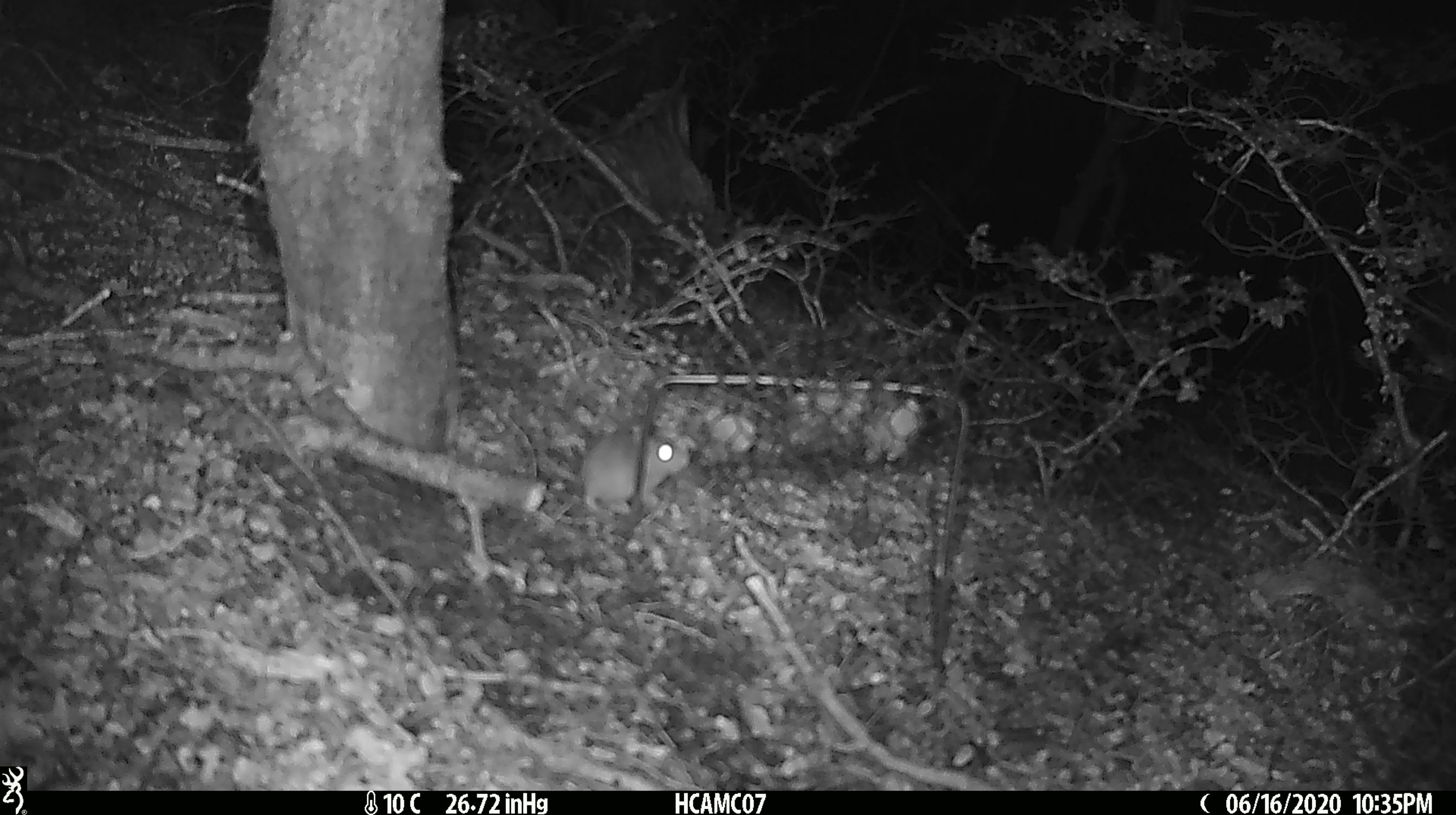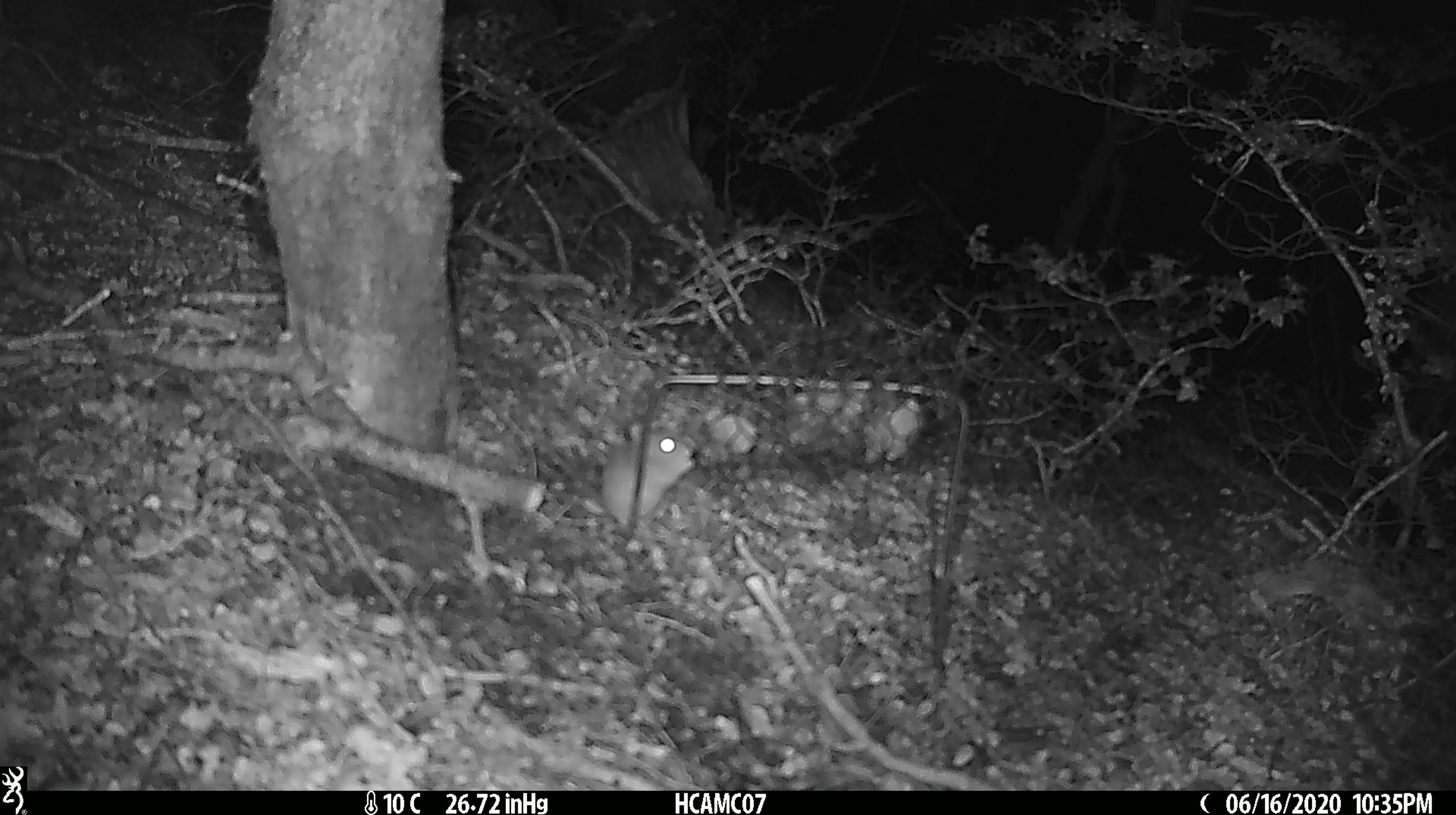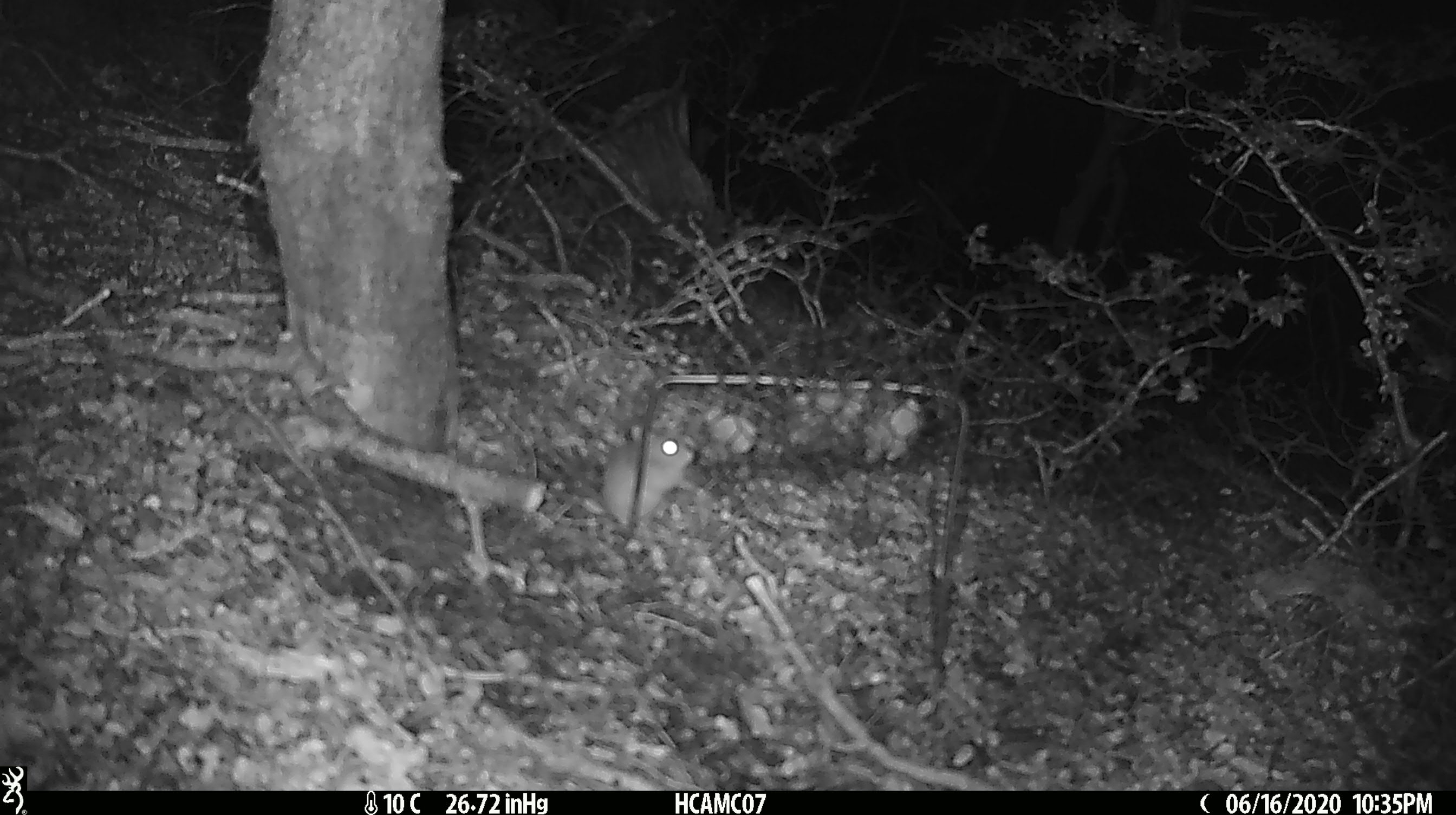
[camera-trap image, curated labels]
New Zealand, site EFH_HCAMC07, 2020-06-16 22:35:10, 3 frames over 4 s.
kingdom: Animalia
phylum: Chordata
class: Mammalia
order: Rodentia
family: Muridae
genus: Mus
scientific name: Mus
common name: mouse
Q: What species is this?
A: Mouse (Mus).